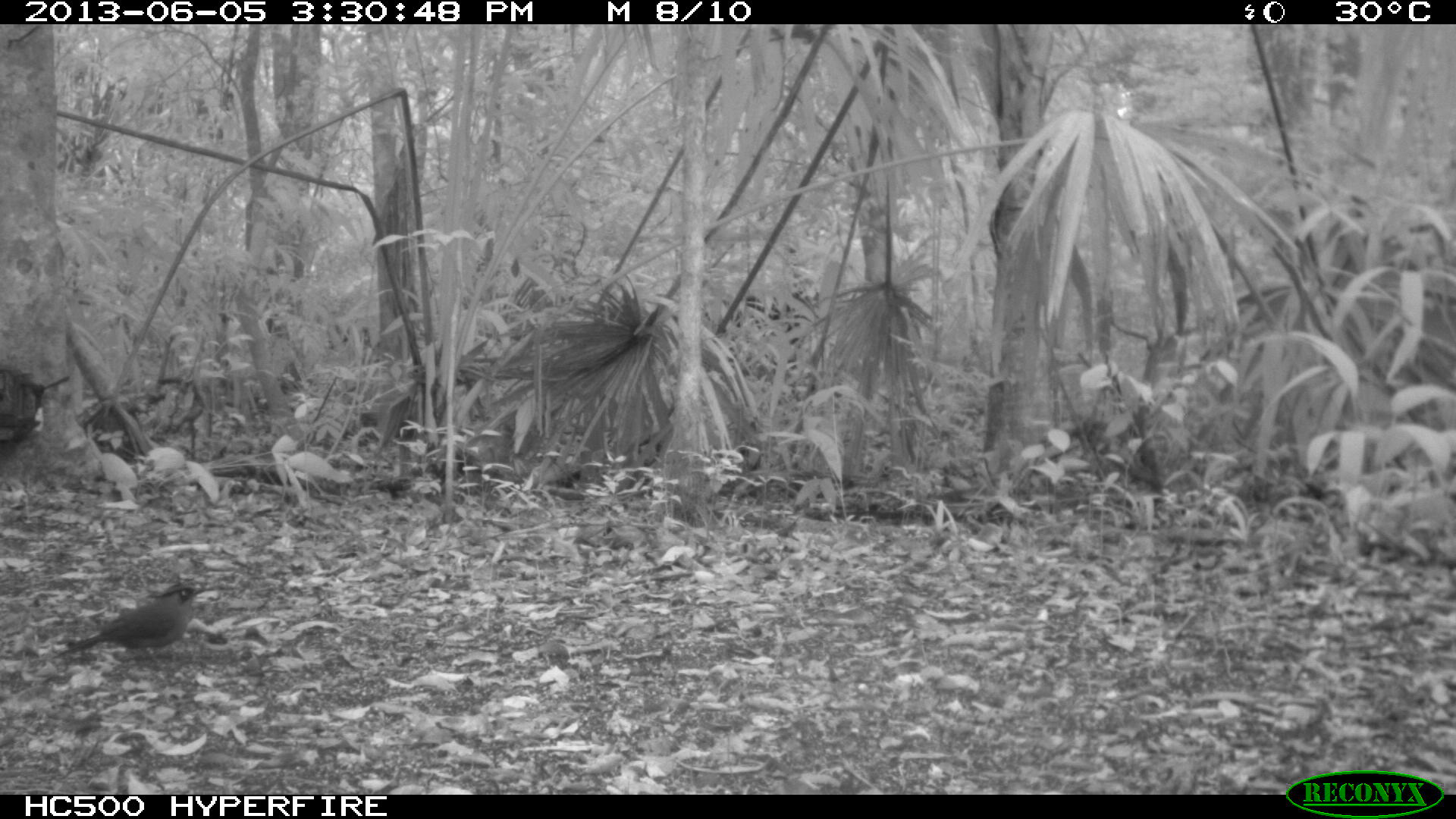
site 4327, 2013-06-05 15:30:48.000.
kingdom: Animalia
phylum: Chordata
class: Aves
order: Coraciiformes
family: Momotidae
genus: Momotus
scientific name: Momotus momota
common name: amazonian motmot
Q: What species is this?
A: Momotus momota (amazonian motmot).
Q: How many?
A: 1.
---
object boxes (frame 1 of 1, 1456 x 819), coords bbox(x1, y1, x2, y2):
momotus momota: bbox(48, 578, 215, 672)